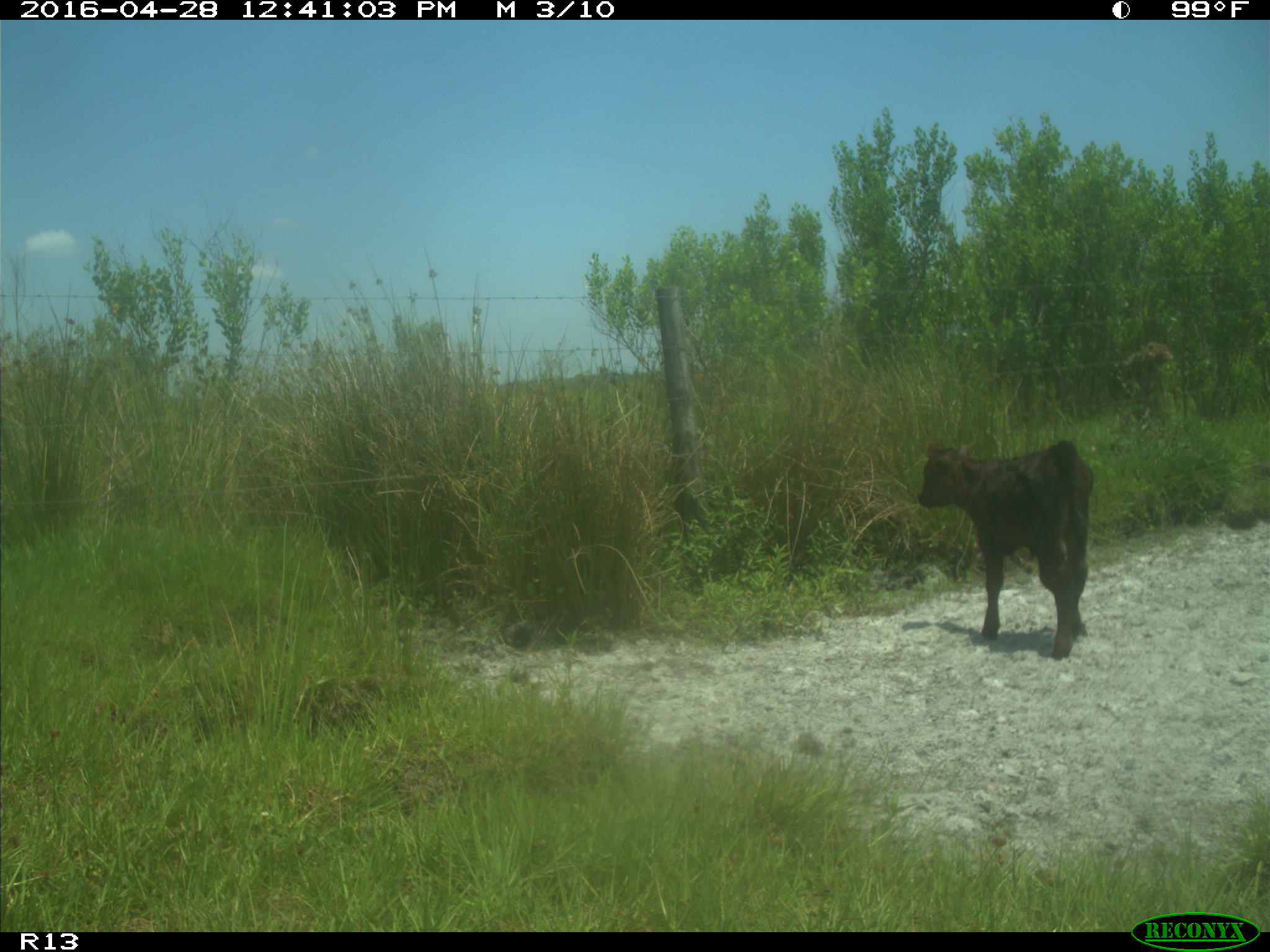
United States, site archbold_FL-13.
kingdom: Animalia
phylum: Chordata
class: Mammalia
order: Artiodactyla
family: Bovidae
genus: Bos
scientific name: Bos taurus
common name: domestic cow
Bos taurus (domestic cow).